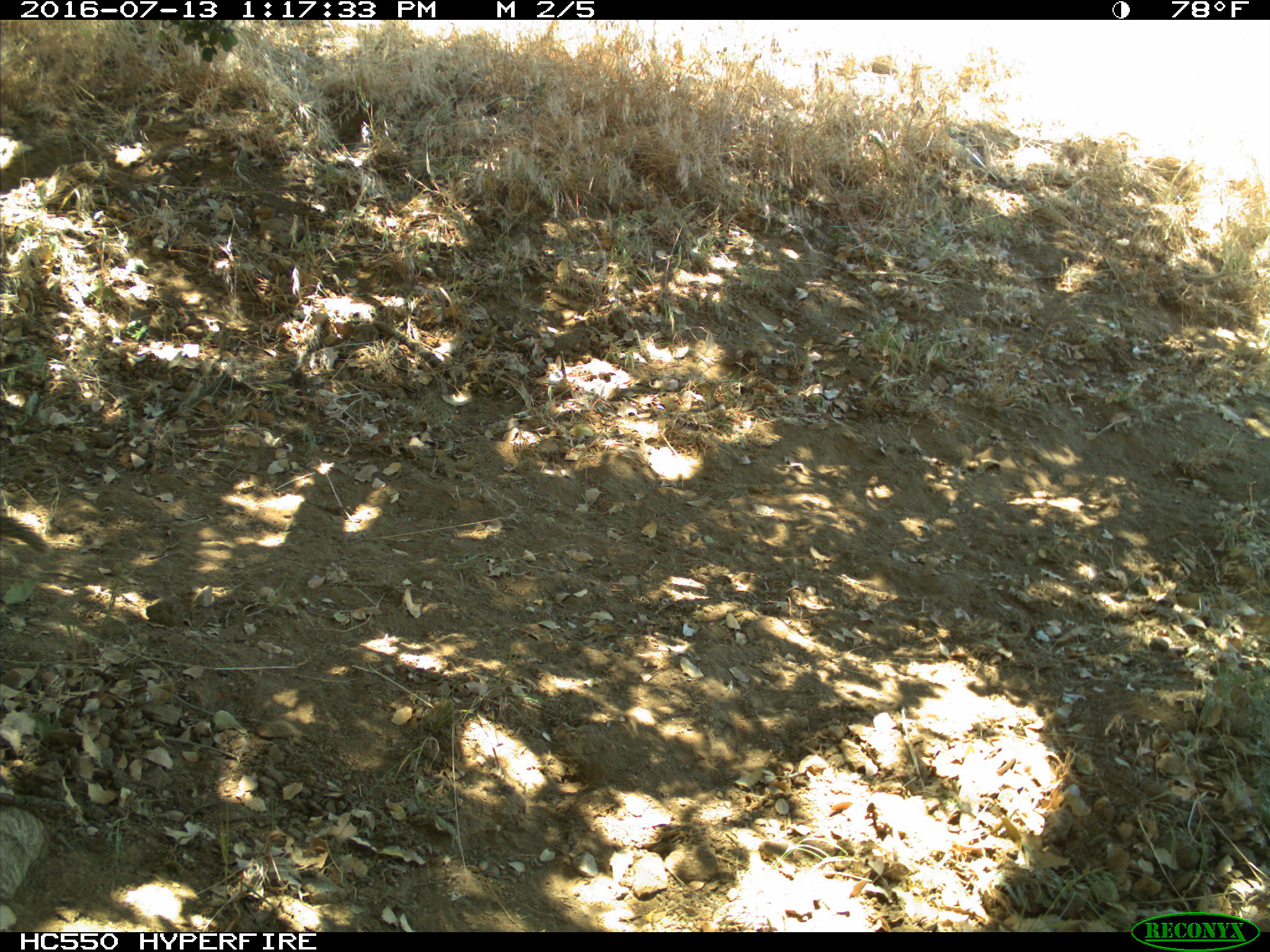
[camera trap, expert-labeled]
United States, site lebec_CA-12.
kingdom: Animalia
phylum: Chordata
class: Mammalia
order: Rodentia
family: Sciuridae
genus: Otospermophilus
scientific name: Otospermophilus beecheyi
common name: california ground squirrel